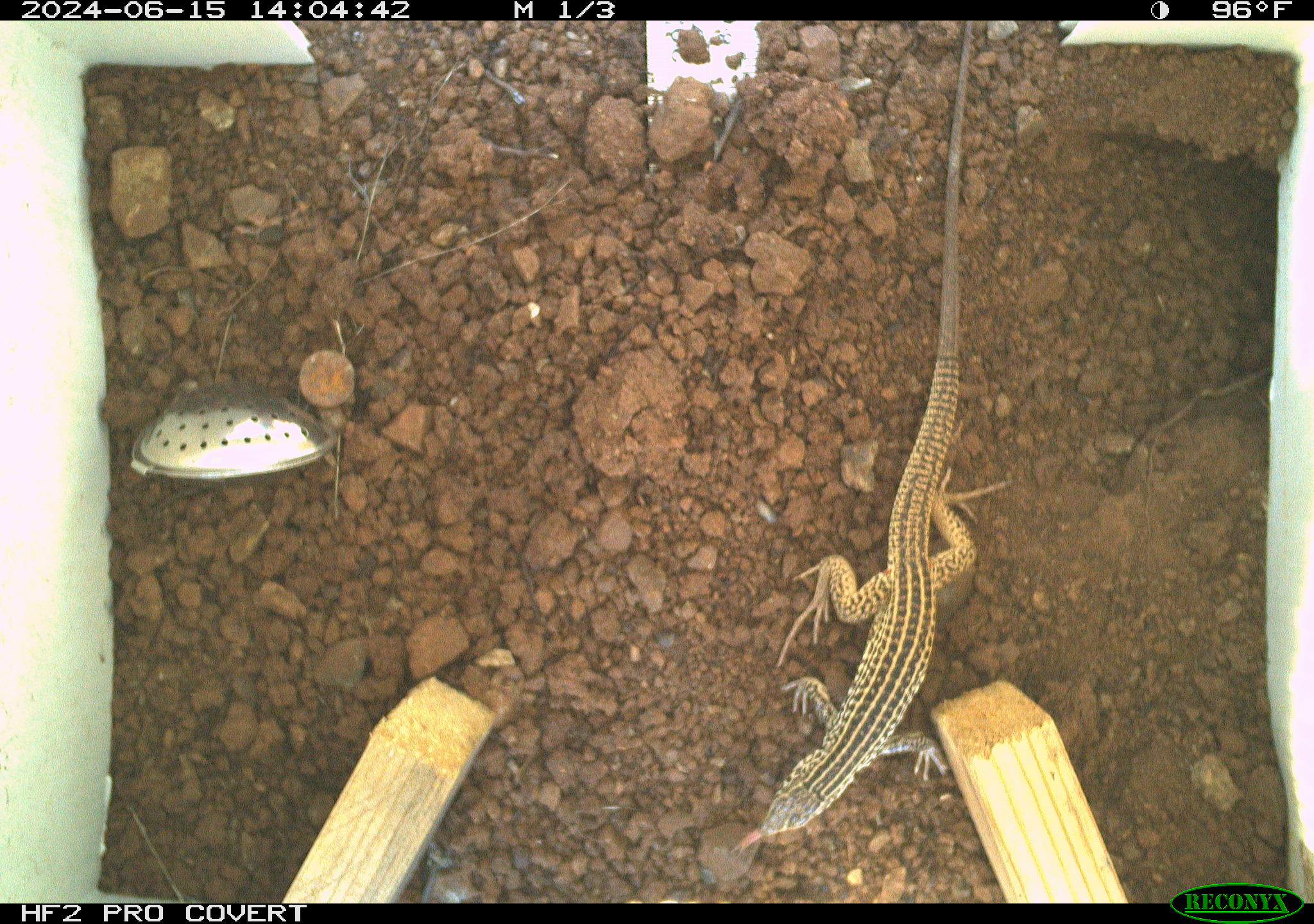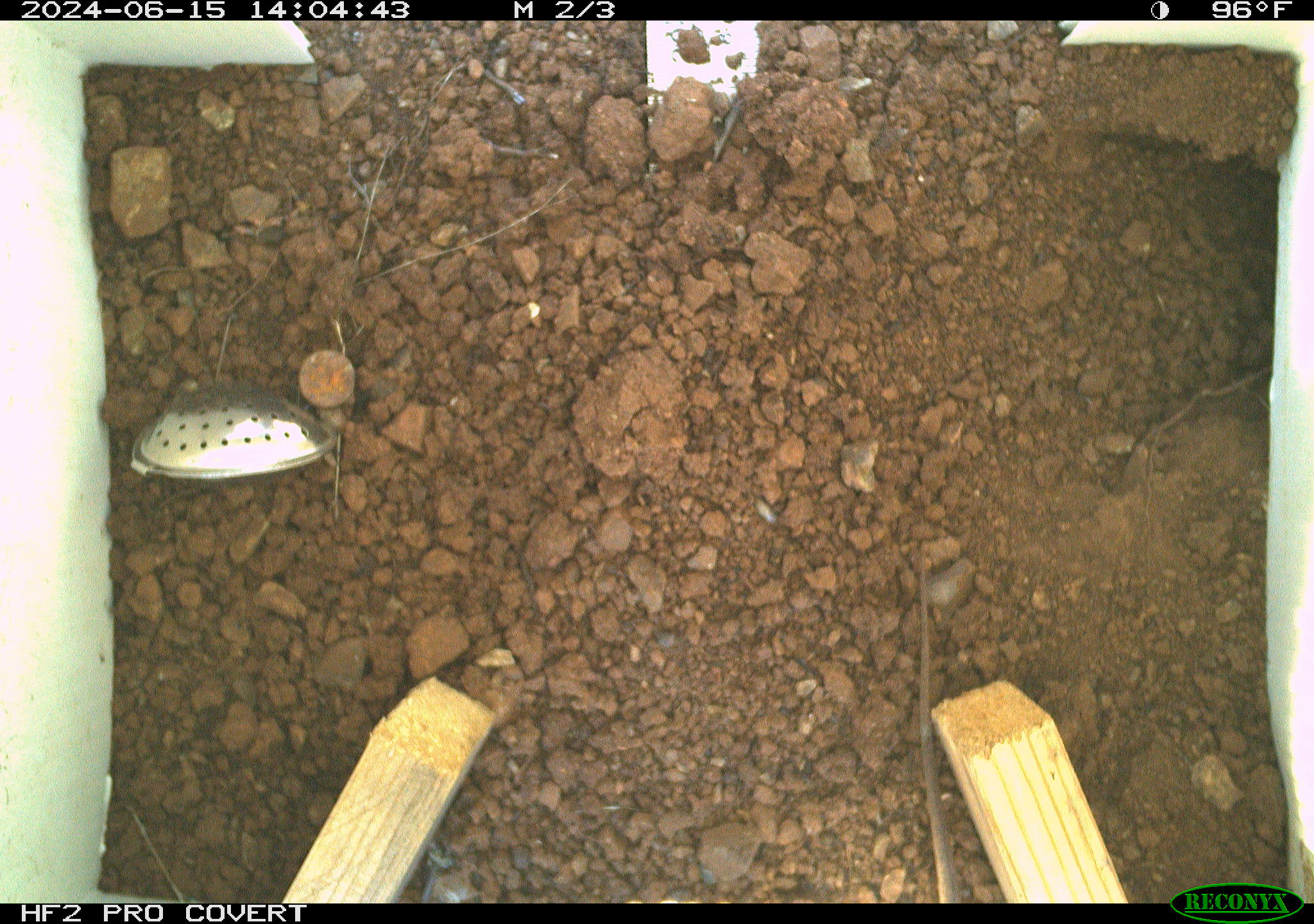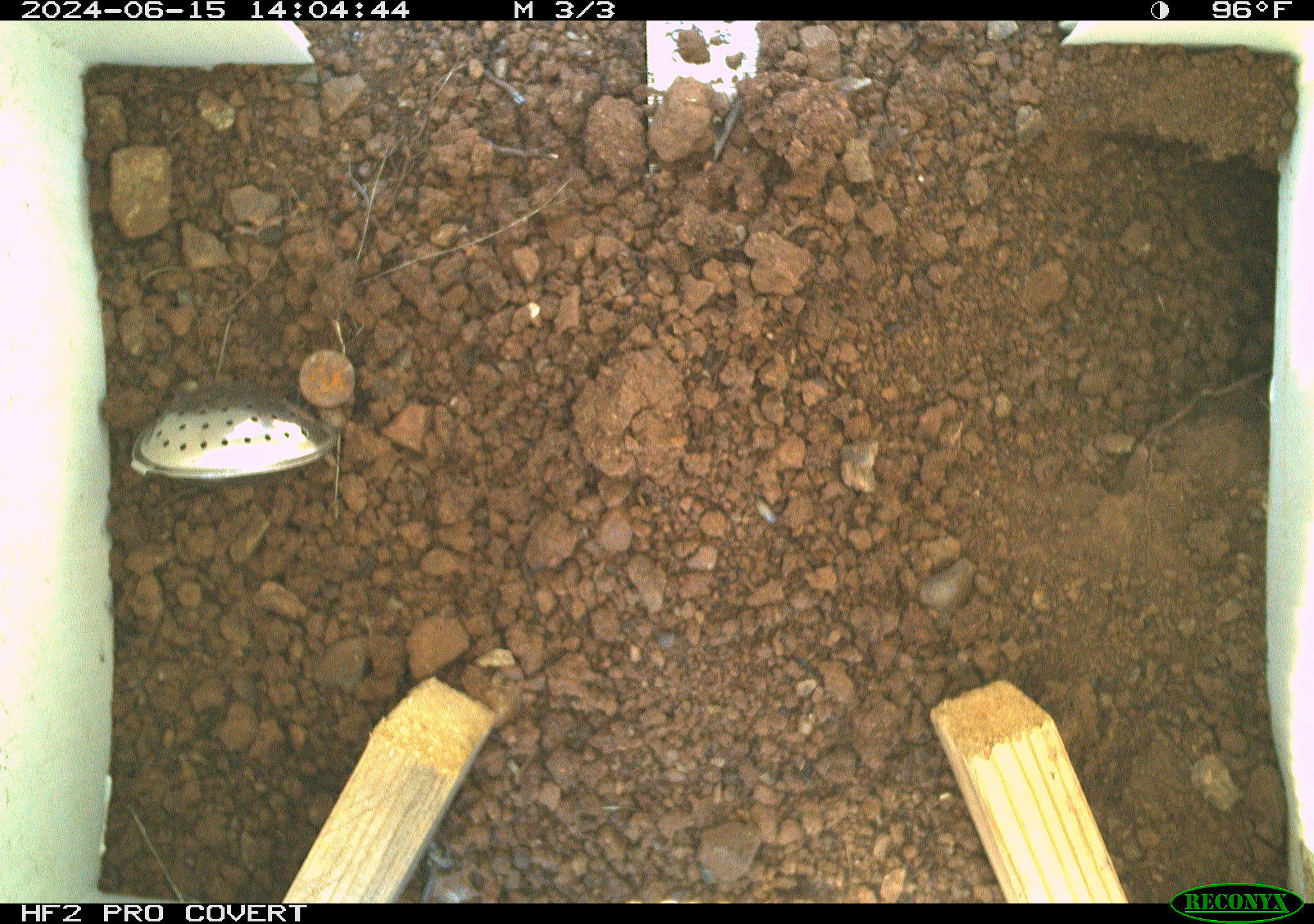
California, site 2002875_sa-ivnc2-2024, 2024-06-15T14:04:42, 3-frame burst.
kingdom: Animalia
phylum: Chordata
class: Reptilia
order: Squamata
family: Teiidae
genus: Aspidoscelis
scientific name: Aspidoscelis tigris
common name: western whiptail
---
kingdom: Animalia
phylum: Chordata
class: Reptilia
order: Squamata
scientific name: Squamata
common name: lizards and snakes